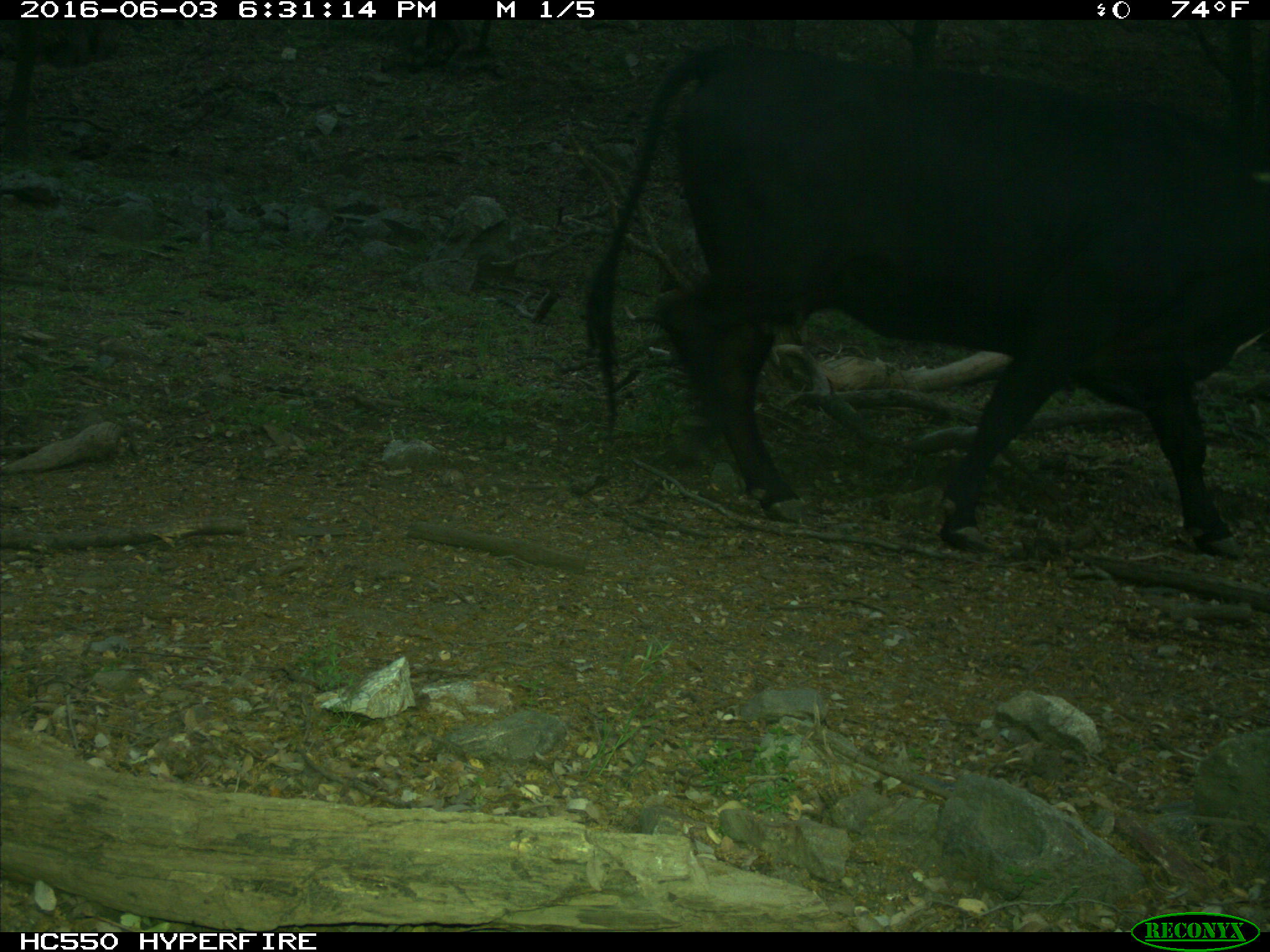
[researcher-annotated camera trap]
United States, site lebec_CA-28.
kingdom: Animalia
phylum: Chordata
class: Mammalia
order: Artiodactyla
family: Bovidae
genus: Bos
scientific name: Bos taurus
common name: domestic cow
Bos taurus (domestic cow).